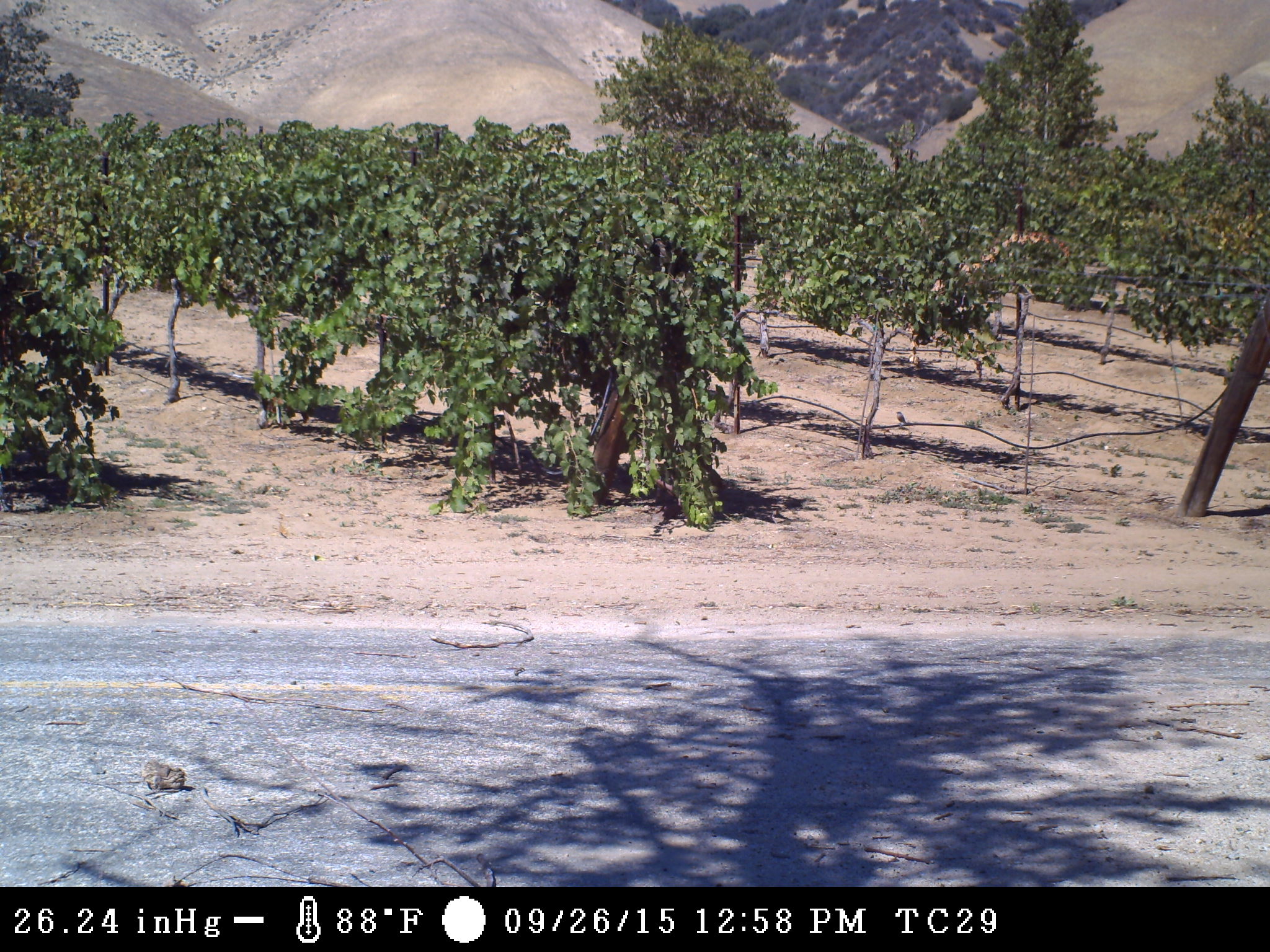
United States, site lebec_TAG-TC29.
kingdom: Animalia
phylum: Chordata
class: Aves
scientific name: Aves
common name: birds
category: unidentified bird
Unidentified bird (birds) (Aves).